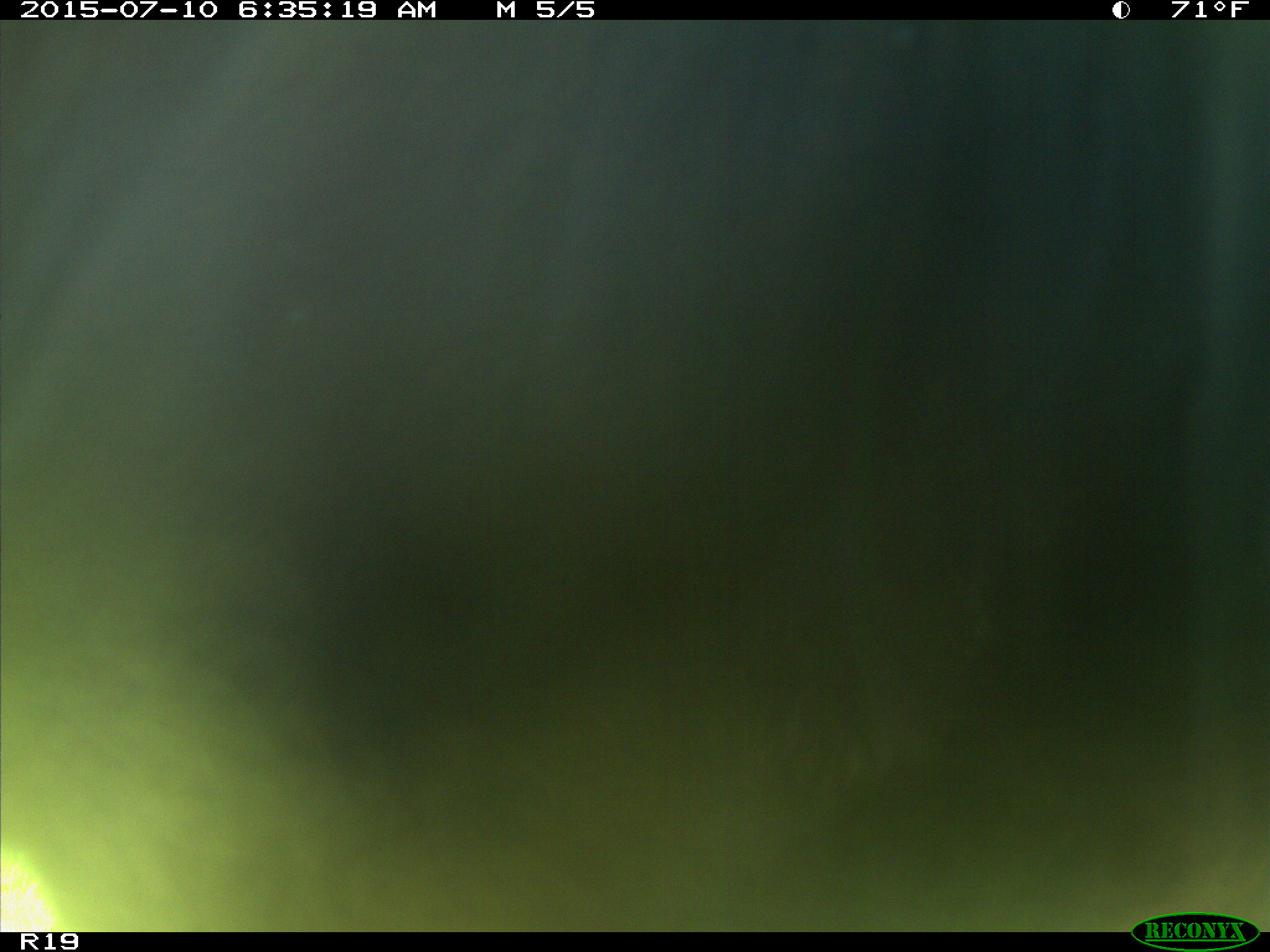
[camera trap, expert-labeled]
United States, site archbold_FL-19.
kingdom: Animalia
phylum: Chordata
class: Mammalia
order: Artiodactyla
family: Bovidae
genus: Bos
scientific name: Bos taurus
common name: domestic cow